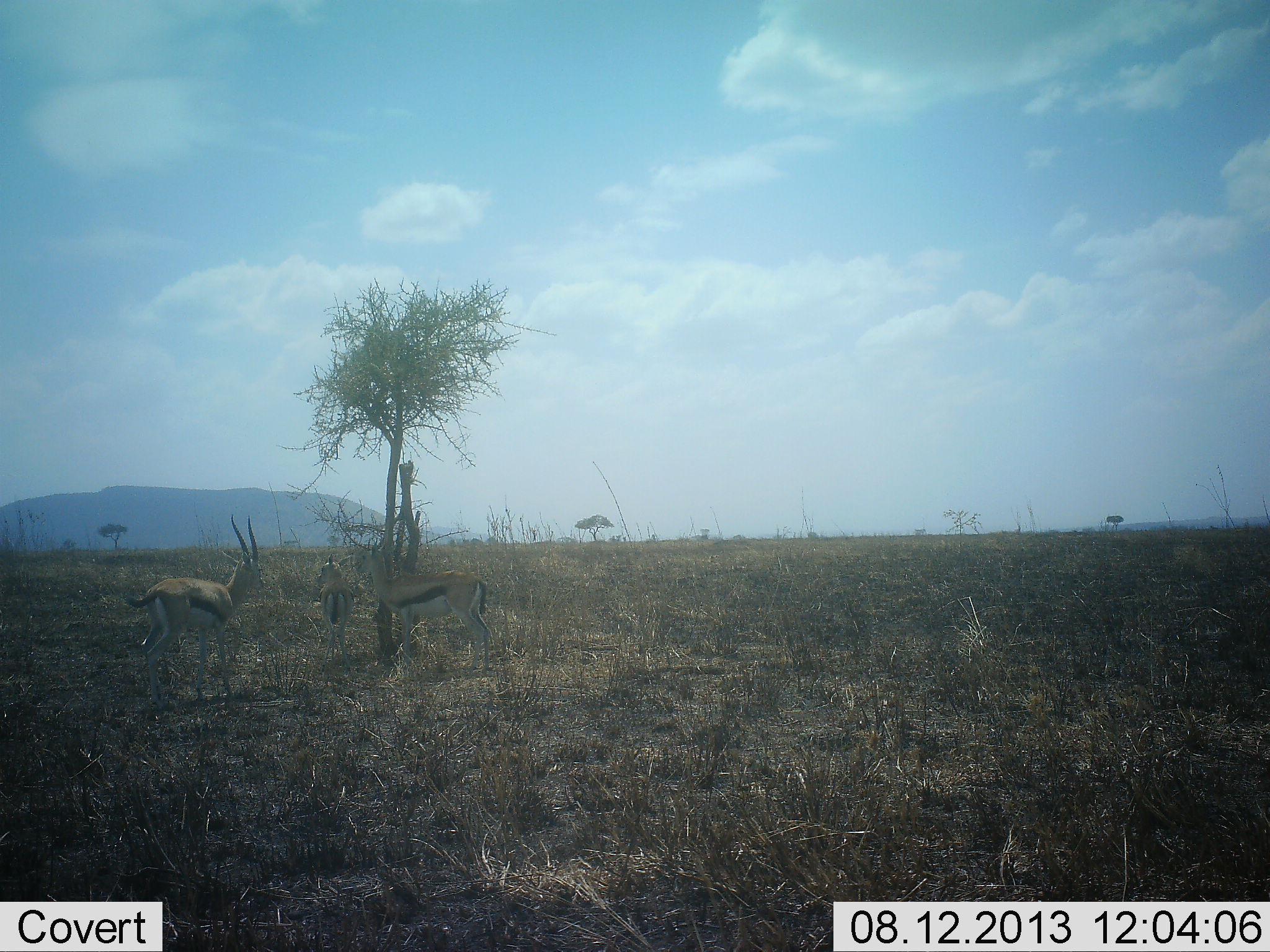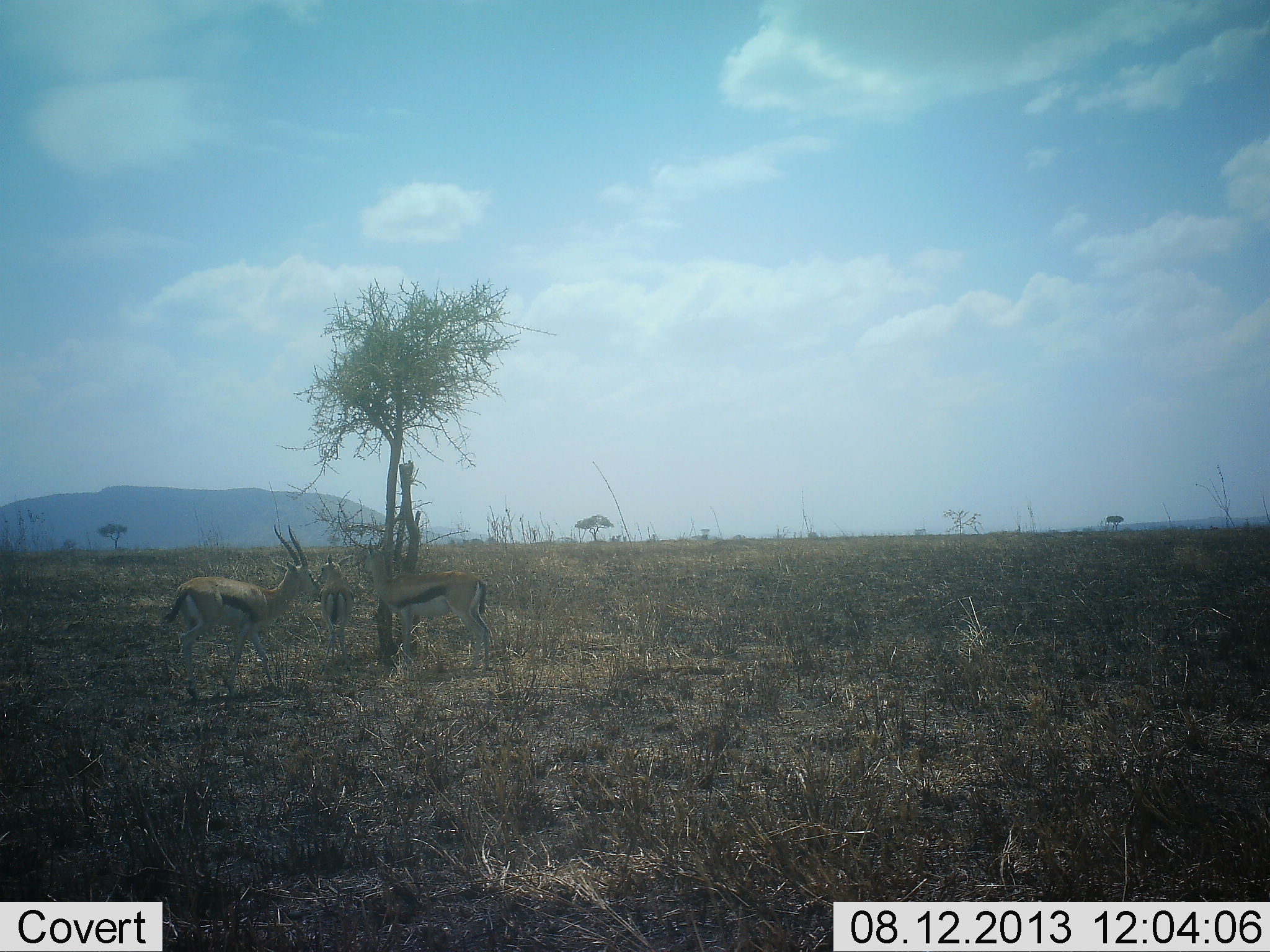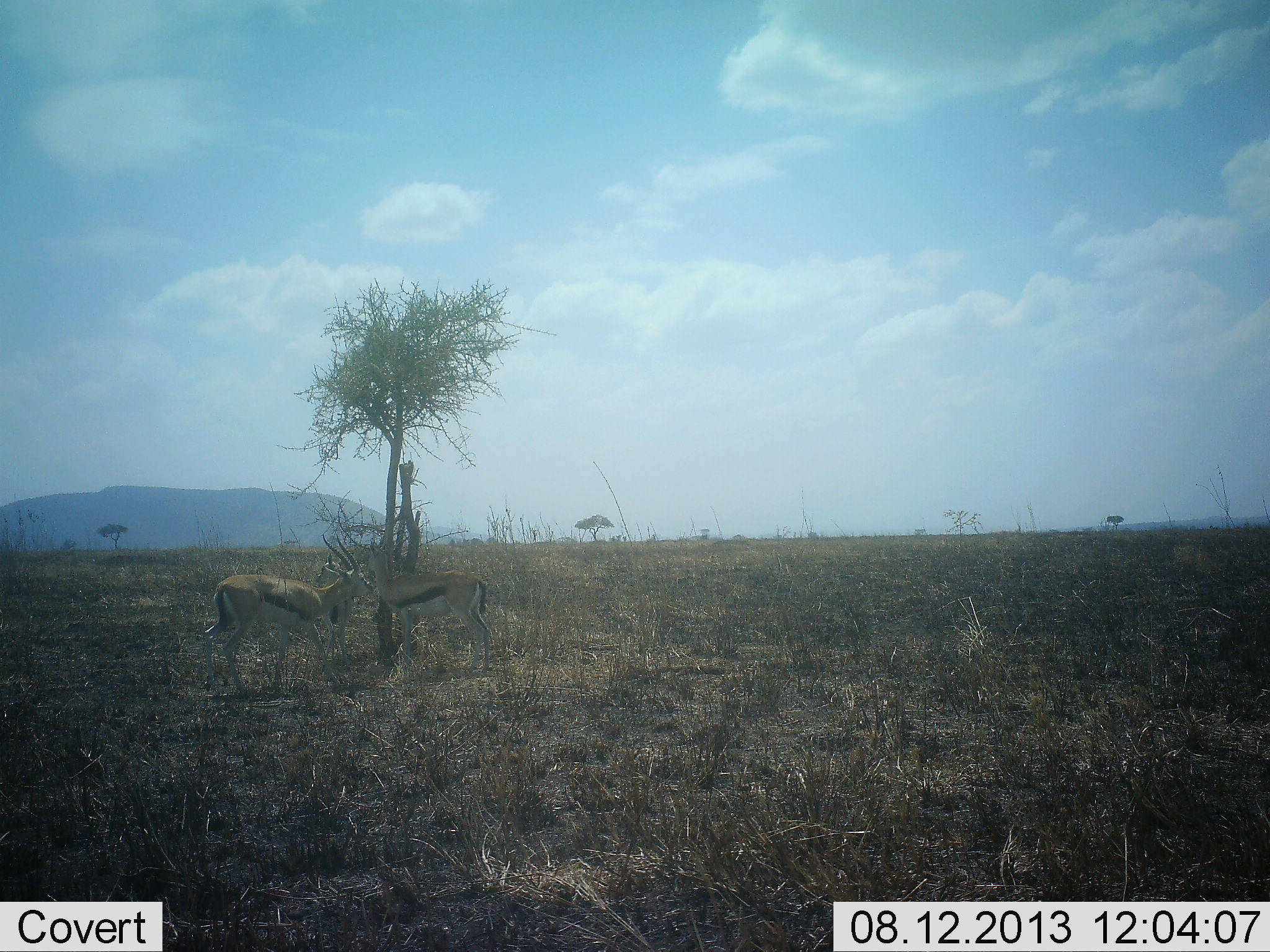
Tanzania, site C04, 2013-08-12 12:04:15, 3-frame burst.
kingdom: Animalia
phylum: Chordata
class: Mammalia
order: Artiodactyla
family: Bovidae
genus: Eudorcas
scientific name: Eudorcas thomsonii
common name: thomson's gazelle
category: gazellethomsons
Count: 3.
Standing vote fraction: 80%.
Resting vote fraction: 0%.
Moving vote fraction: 40%.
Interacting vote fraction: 20%.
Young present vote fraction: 0%.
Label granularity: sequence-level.